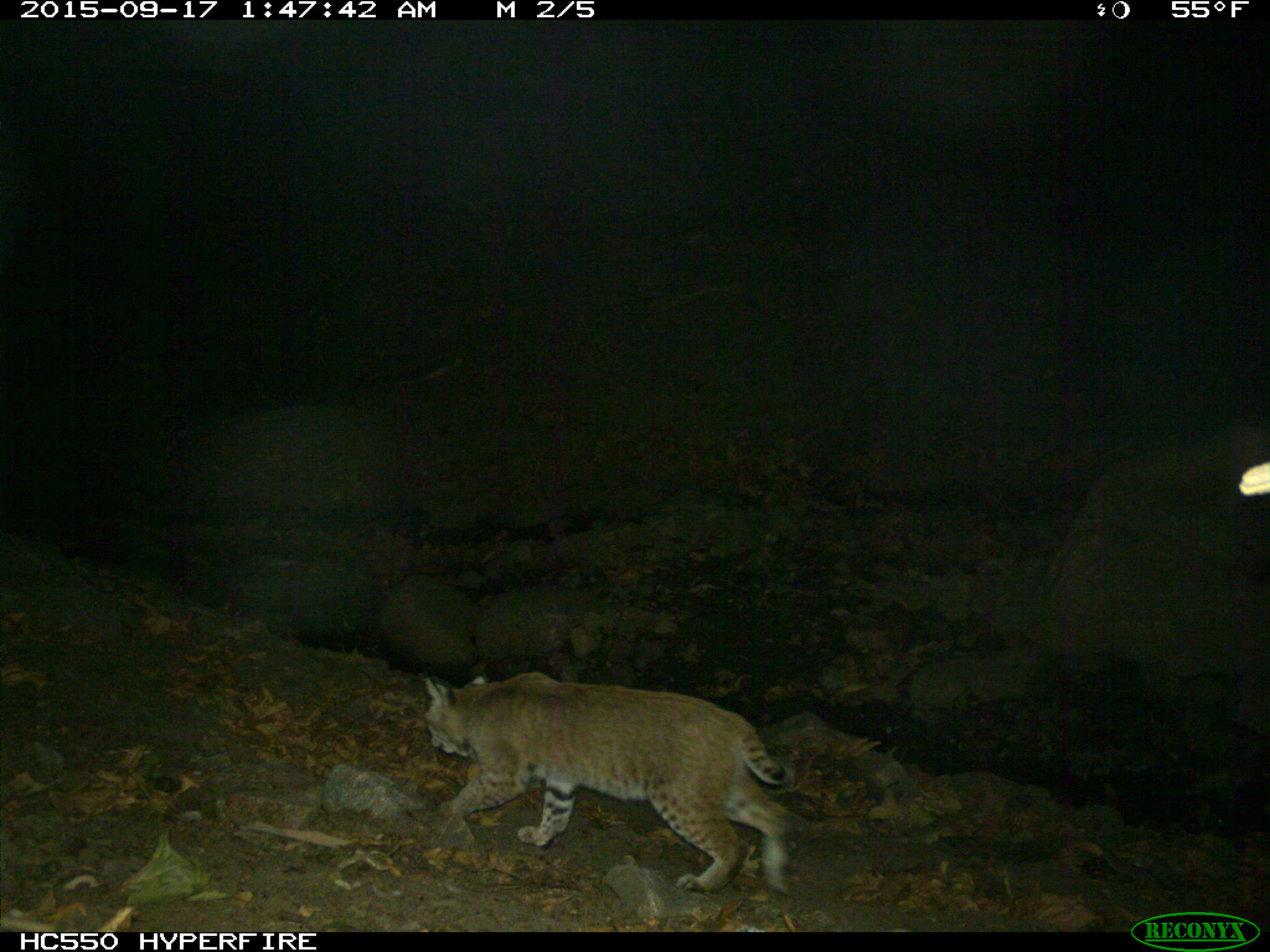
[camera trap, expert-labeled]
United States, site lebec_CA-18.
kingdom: Animalia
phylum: Chordata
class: Mammalia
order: Carnivora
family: Felidae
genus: Lynx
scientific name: Lynx rufus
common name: bobcat